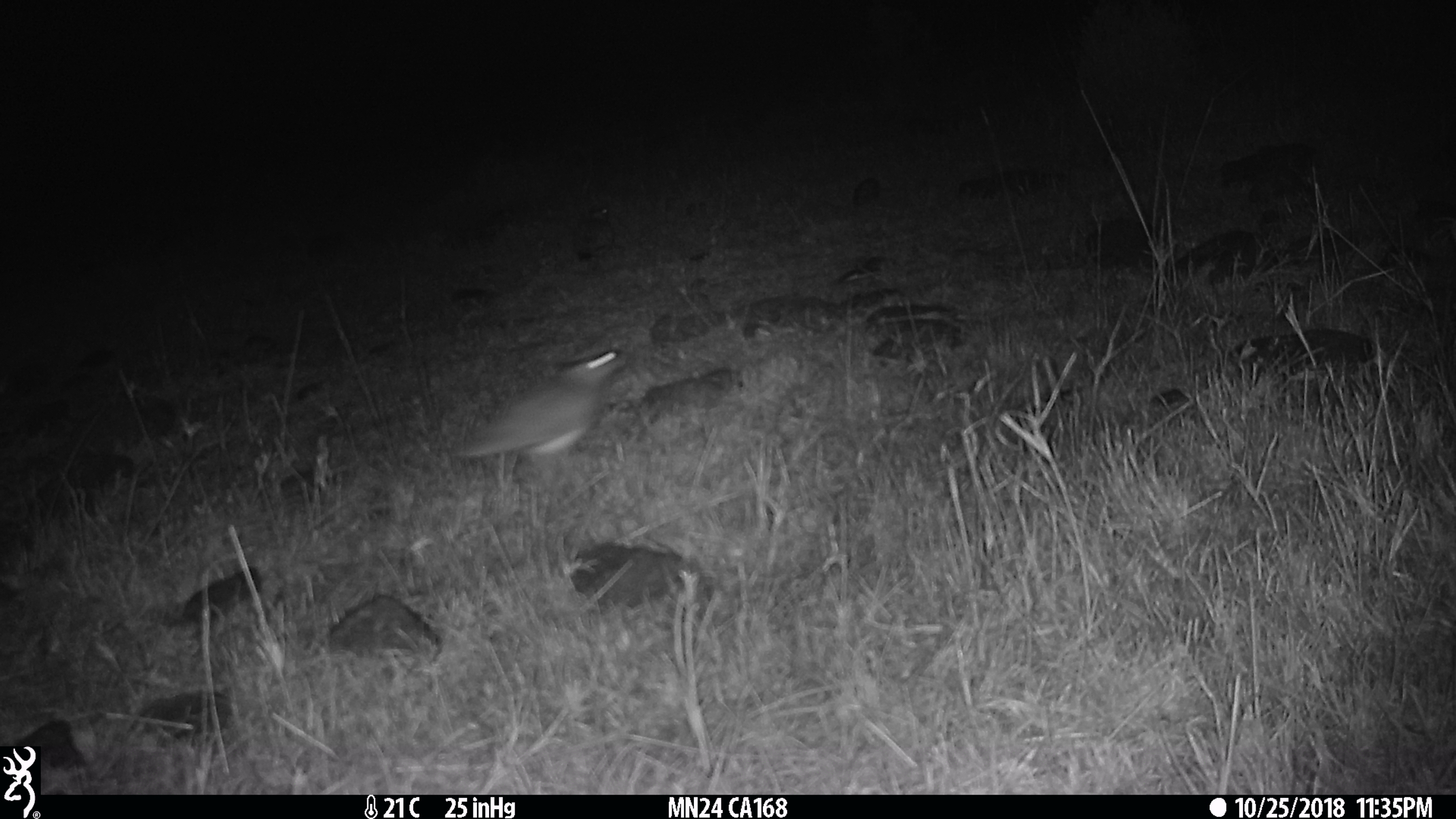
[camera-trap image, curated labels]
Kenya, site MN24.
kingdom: Animalia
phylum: Chordata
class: Aves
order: Charadriiformes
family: Charadriidae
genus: Vanellus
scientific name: Vanellus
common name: lapwing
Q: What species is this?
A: Lapwing (Vanellus).